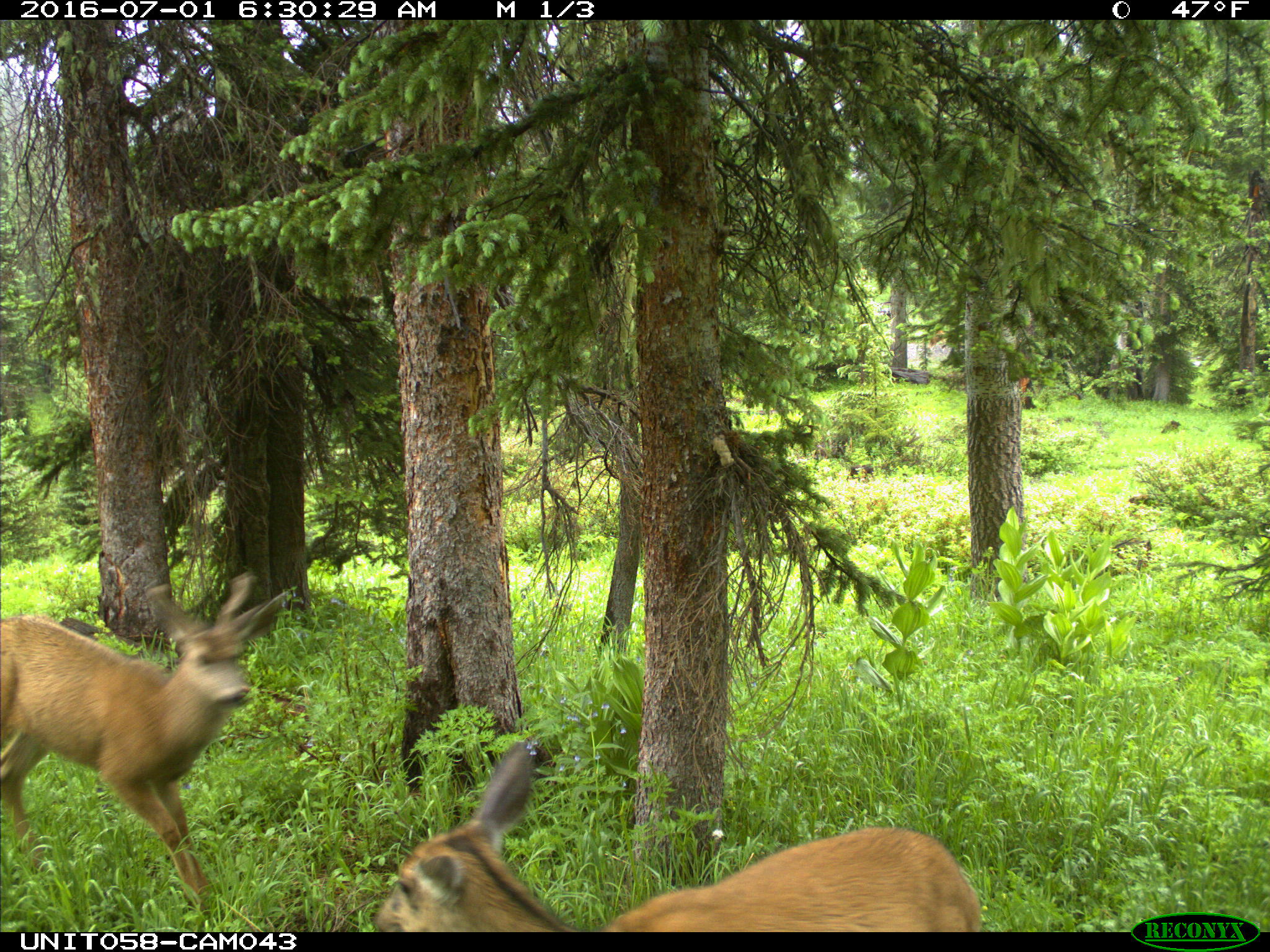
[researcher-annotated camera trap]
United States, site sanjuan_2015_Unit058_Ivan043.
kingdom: Animalia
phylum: Chordata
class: Mammalia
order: Artiodactyla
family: Cervidae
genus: Odocoileus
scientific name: Odocoileus hemionus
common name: mule deer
Odocoileus hemionus (mule deer).